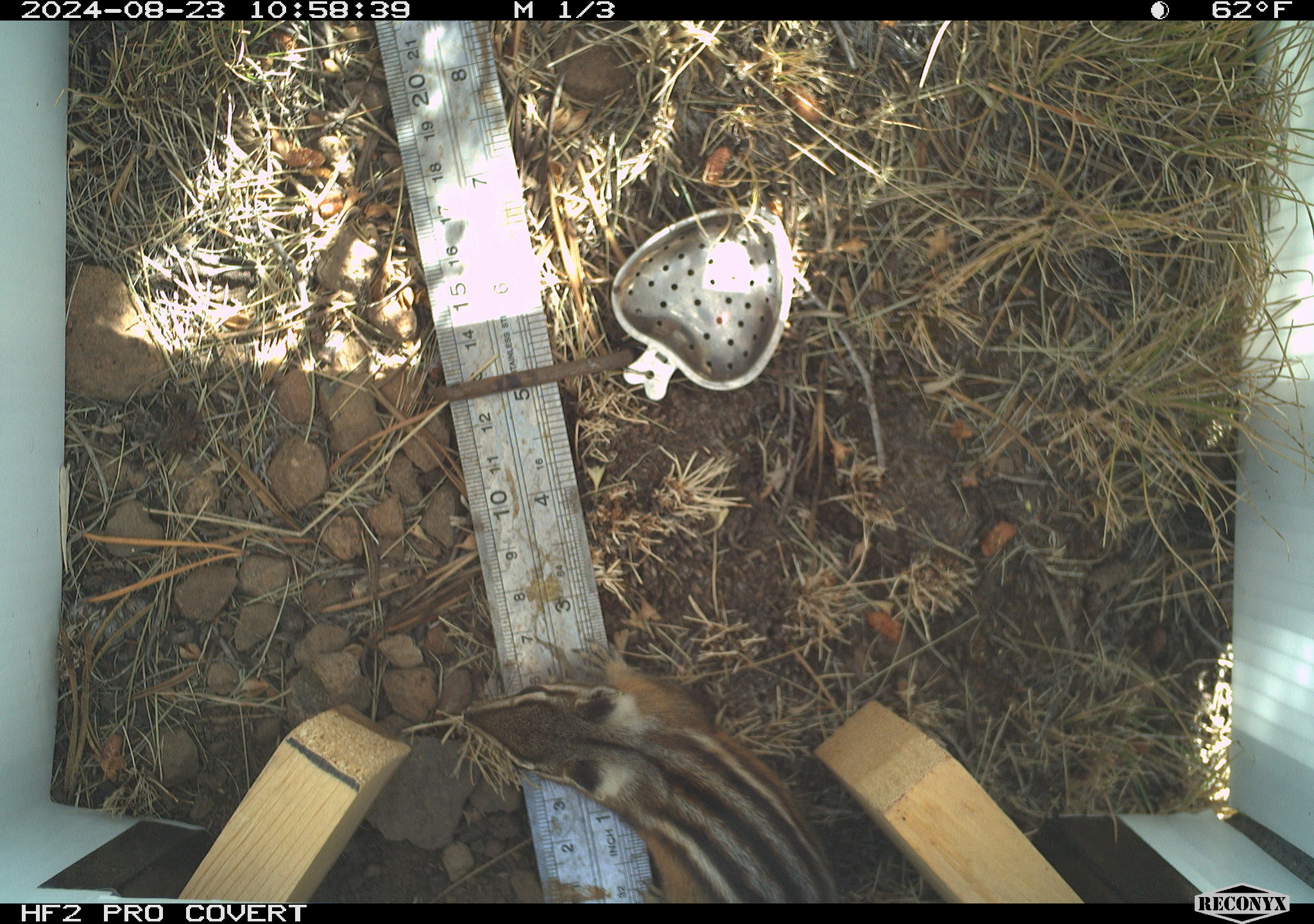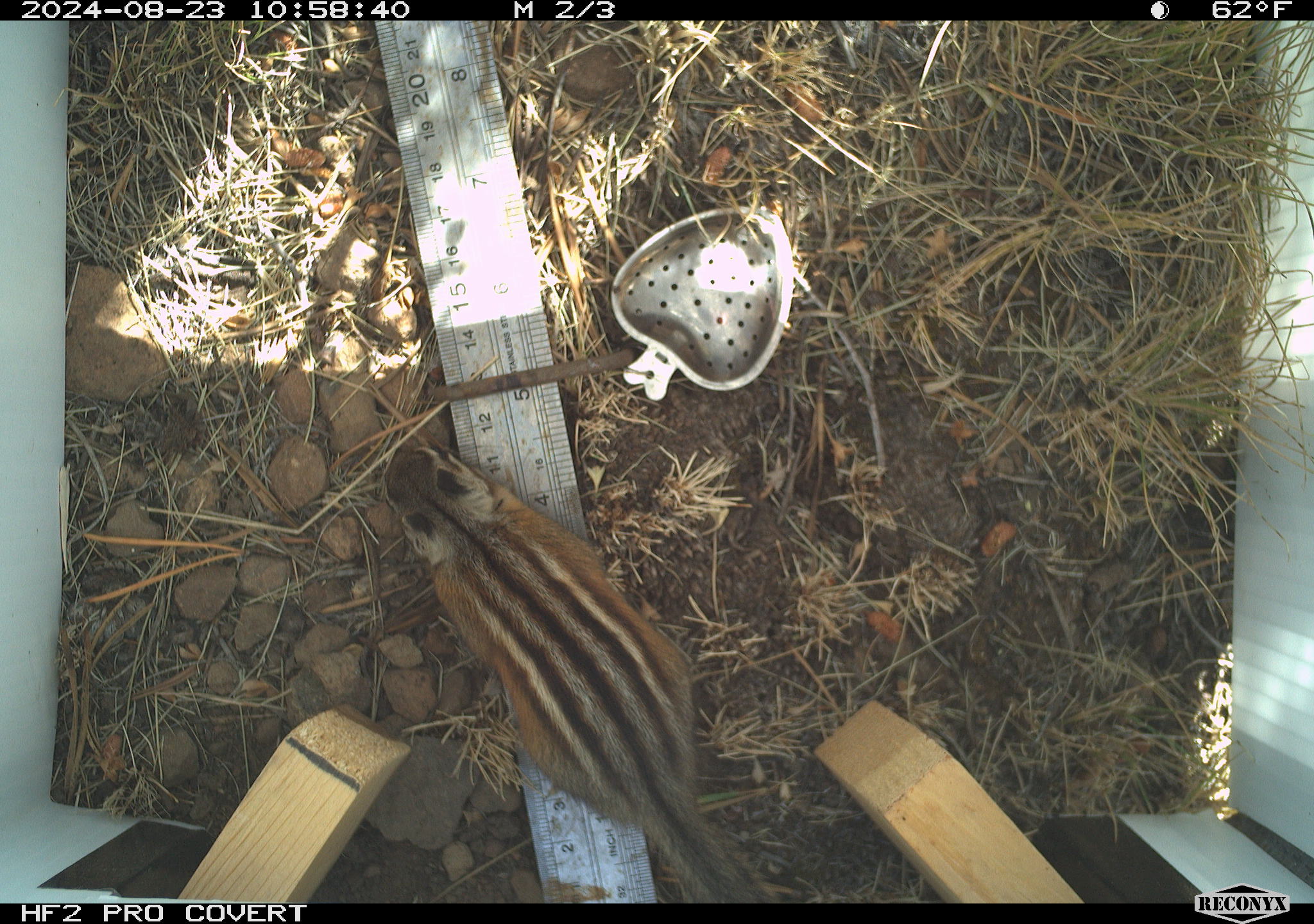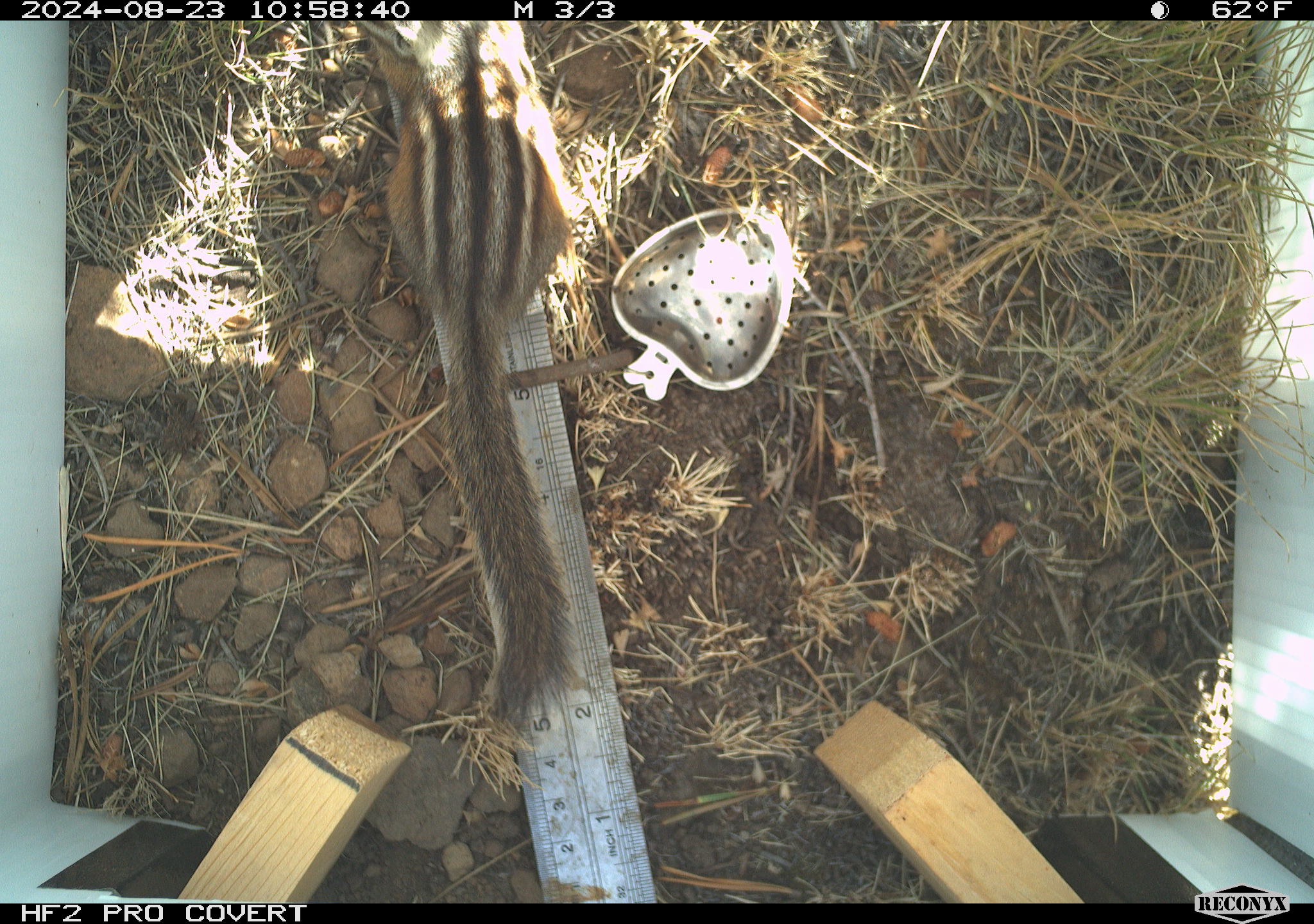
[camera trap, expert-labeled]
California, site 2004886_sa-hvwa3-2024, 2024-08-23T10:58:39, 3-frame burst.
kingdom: Animalia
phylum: Chordata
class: Mammalia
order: Rodentia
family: Sciuridae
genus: Neotamias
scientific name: Neotamias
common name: western chipmunks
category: neotamias species